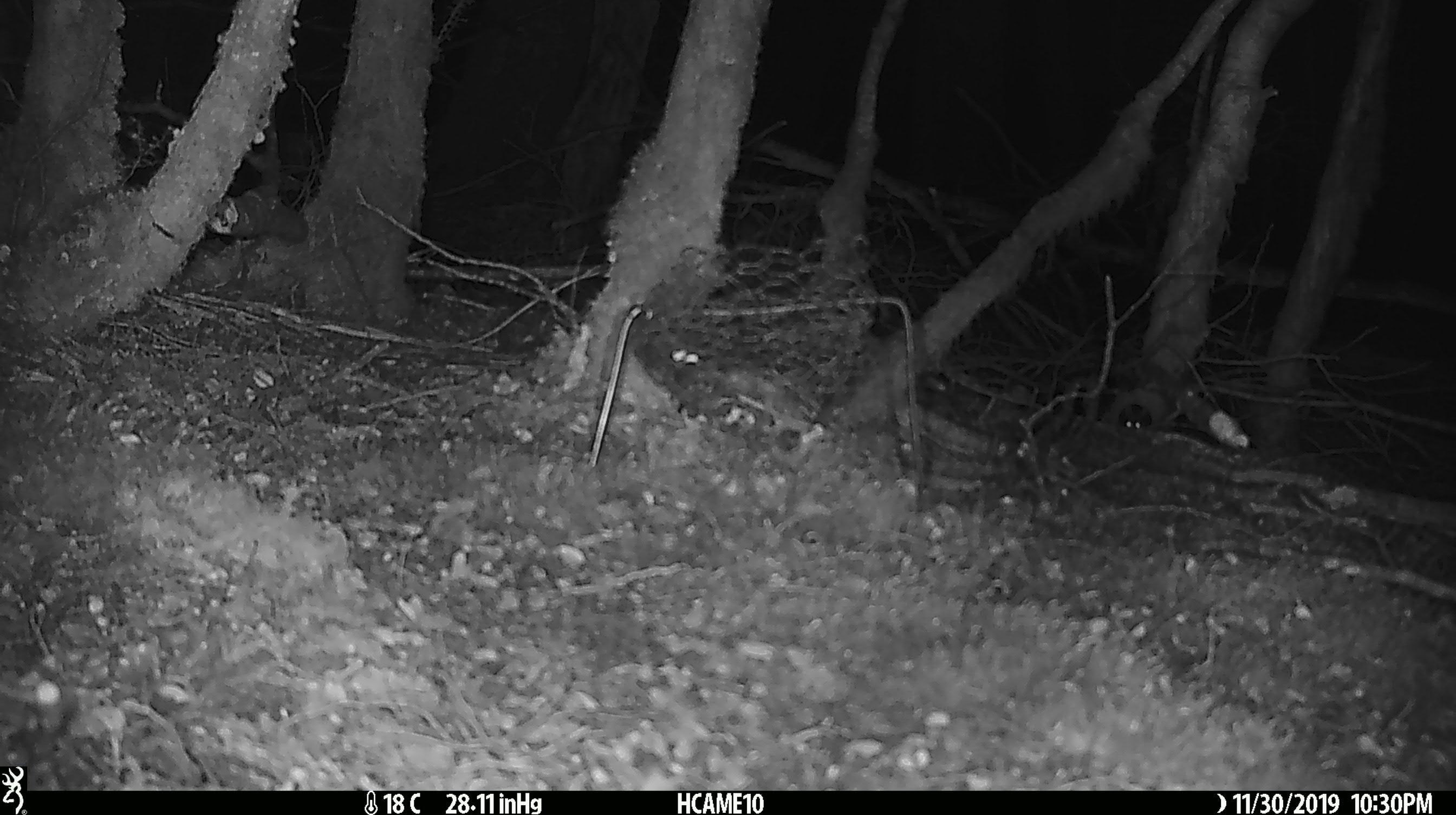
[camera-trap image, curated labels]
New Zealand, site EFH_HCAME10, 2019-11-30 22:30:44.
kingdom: Animalia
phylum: Chordata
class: Mammalia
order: Rodentia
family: Muridae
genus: Mus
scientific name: Mus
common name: mouse